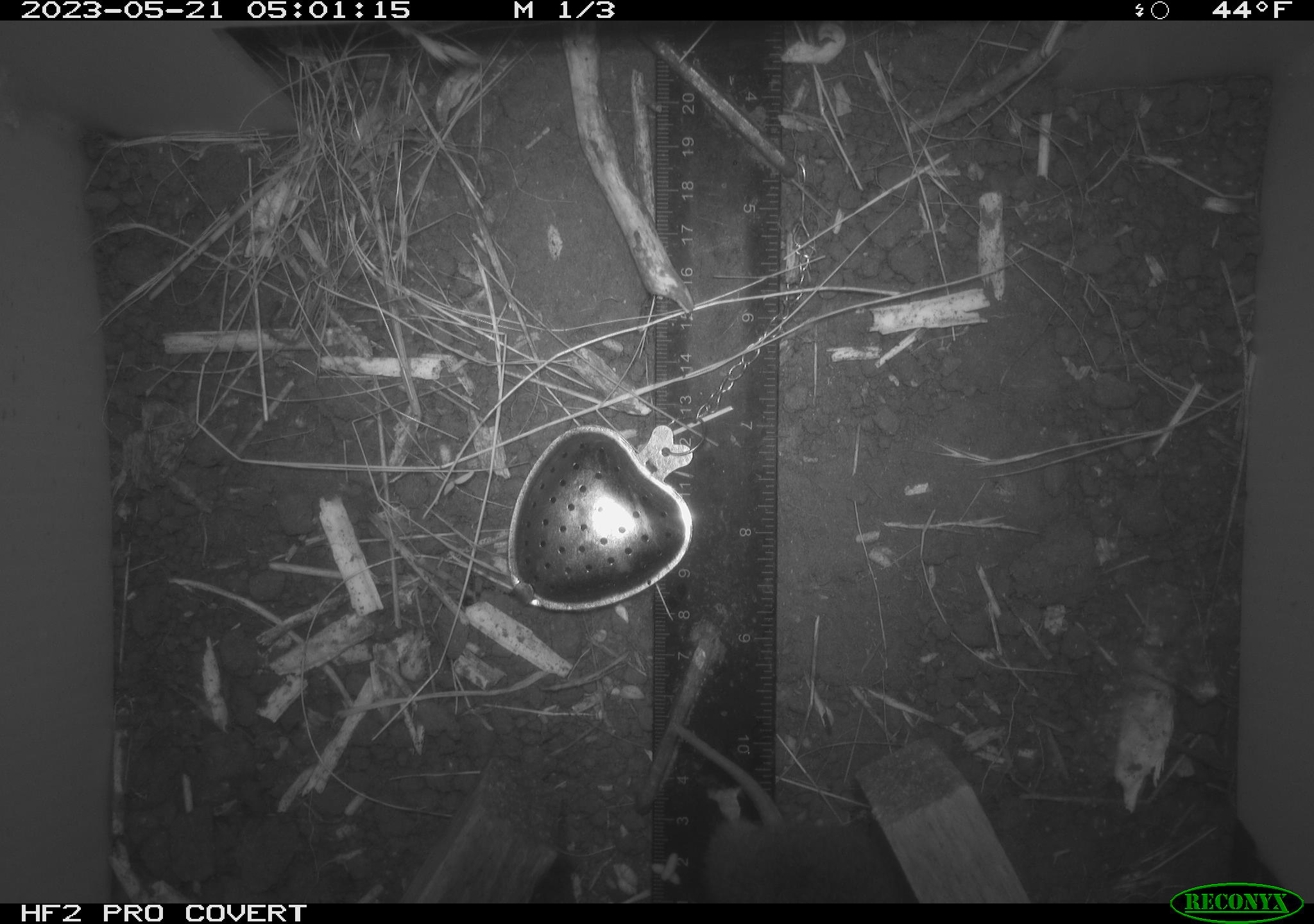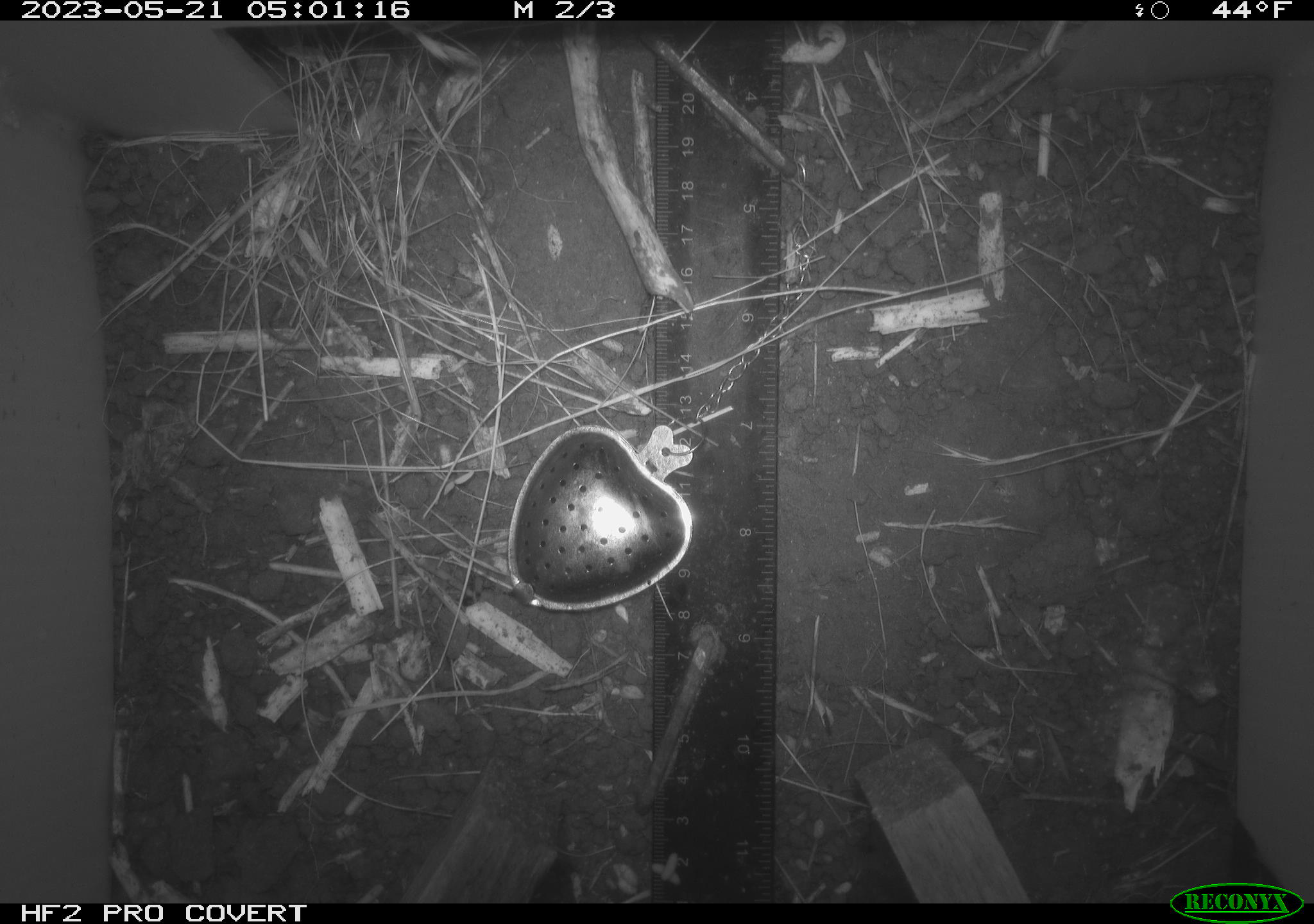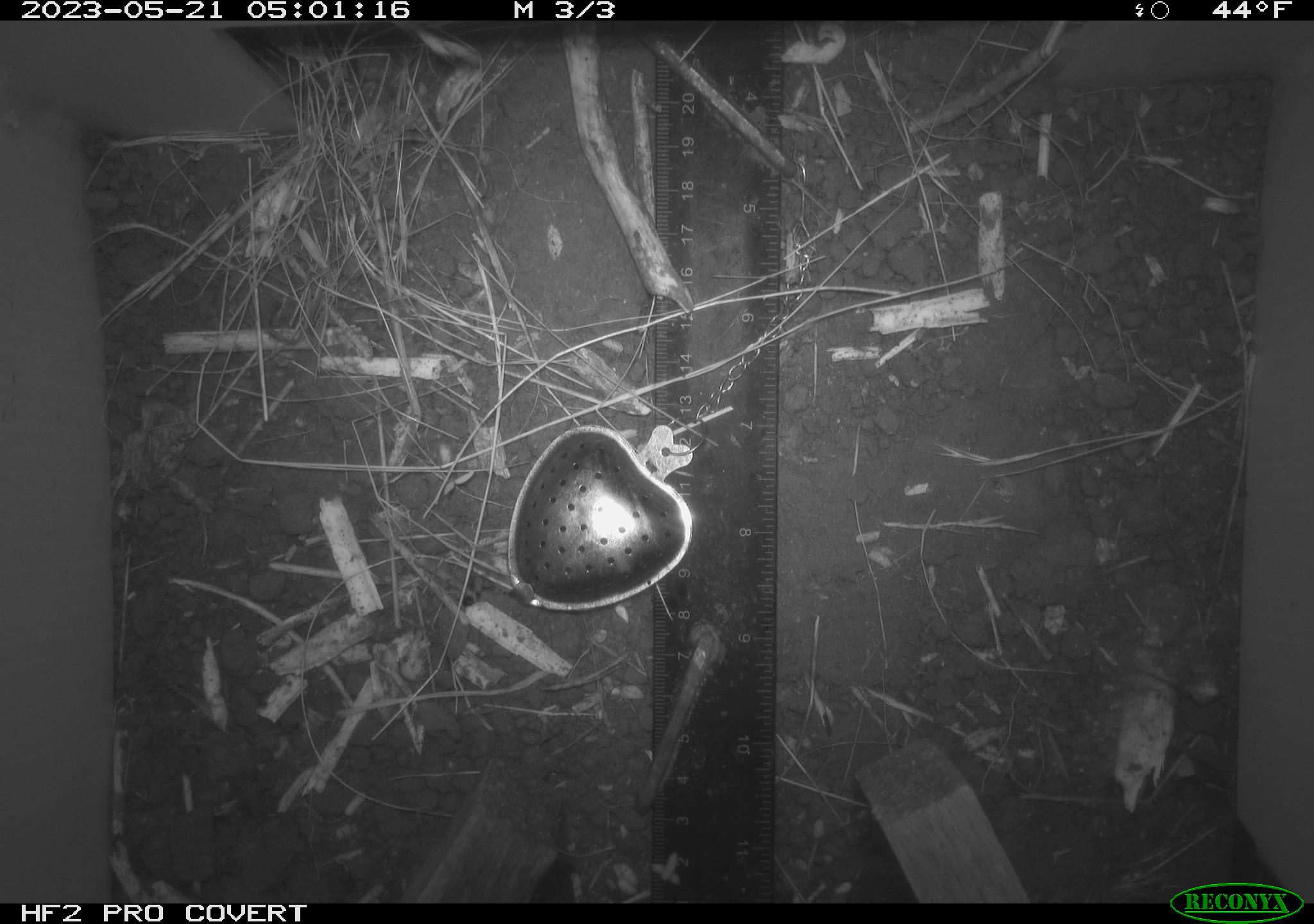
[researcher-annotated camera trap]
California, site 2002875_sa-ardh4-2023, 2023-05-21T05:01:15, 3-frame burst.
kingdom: Animalia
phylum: Chordata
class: Mammalia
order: Rodentia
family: Cricetidae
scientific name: Arvicolinae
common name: voles, lemmings, and muskrats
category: arvicolinae subfamily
Arvicolinae subfamily (voles, lemmings, and muskrats) (Arvicolinae).